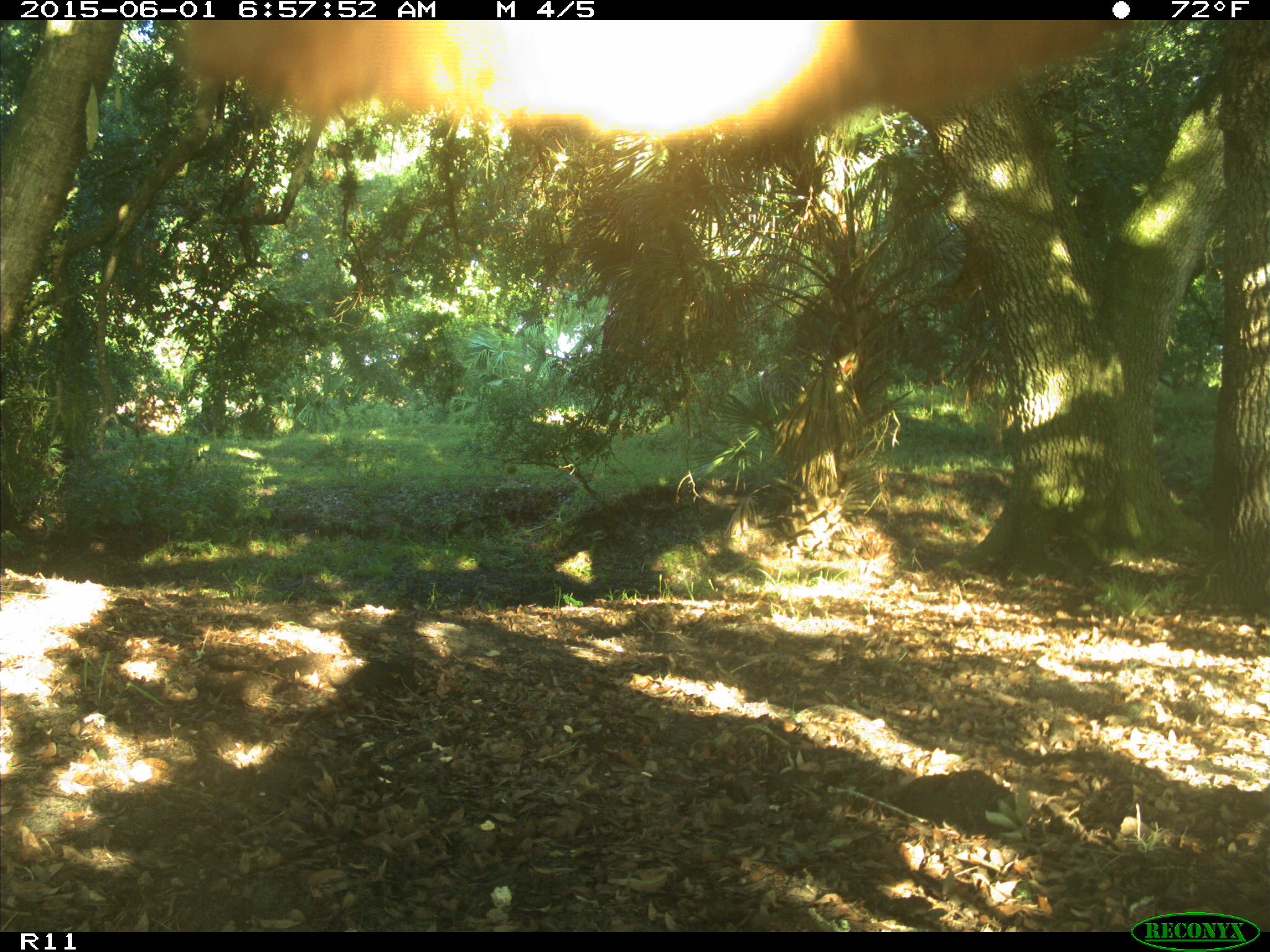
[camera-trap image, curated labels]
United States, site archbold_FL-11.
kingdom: Animalia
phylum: Chordata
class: Mammalia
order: Artiodactyla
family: Bovidae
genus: Bos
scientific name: Bos taurus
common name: domestic cow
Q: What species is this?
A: Bos taurus (domestic cow).